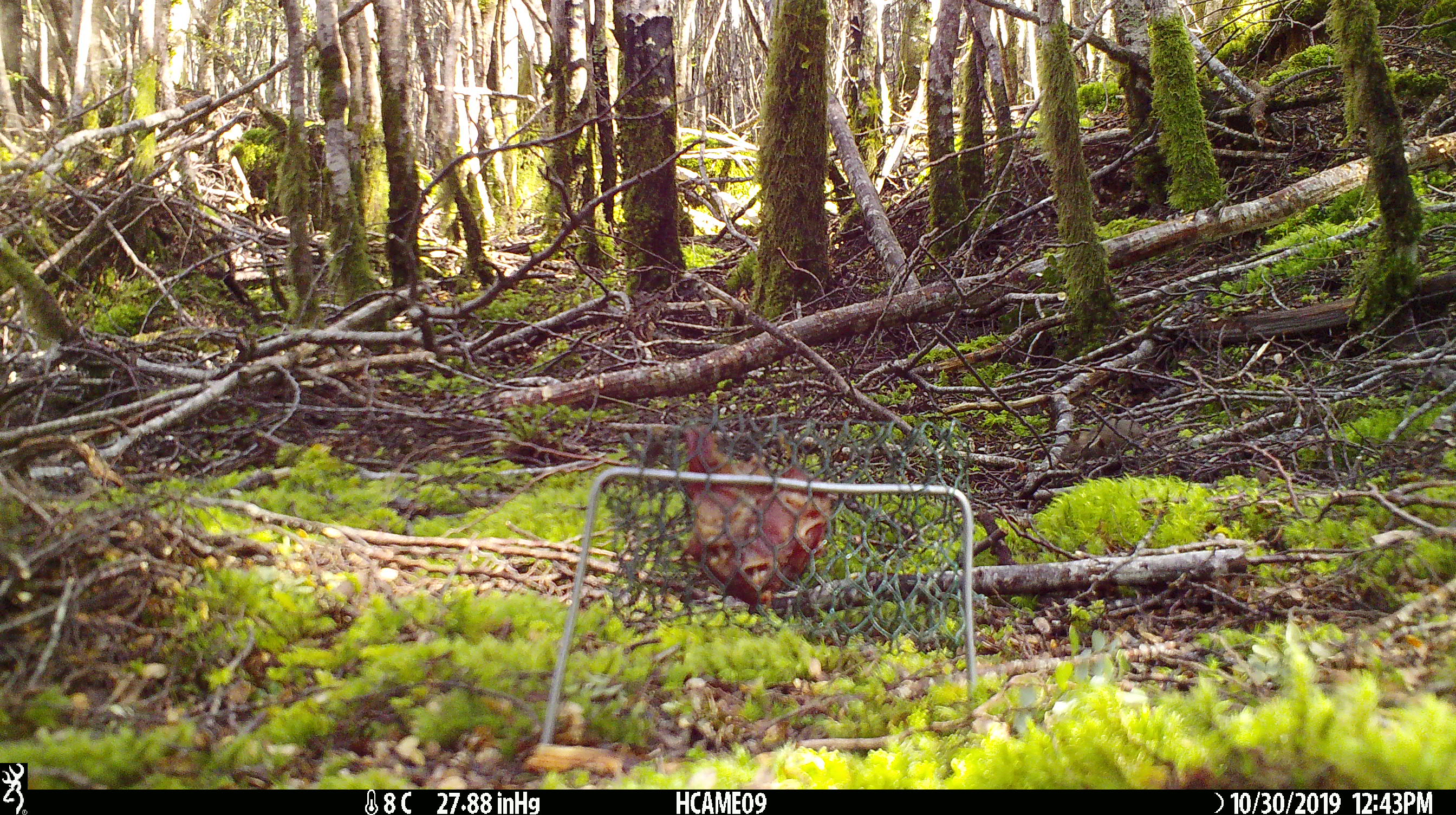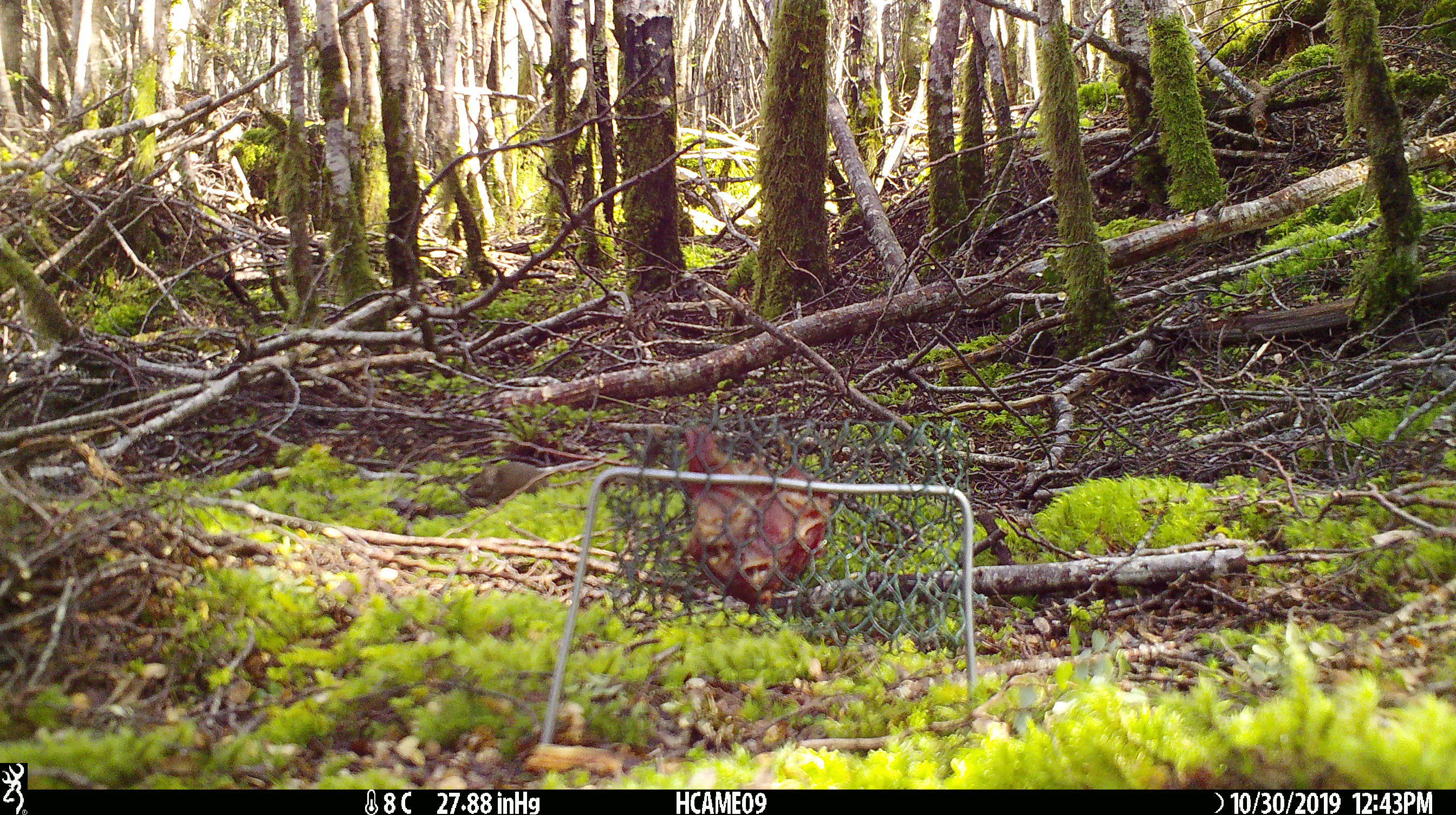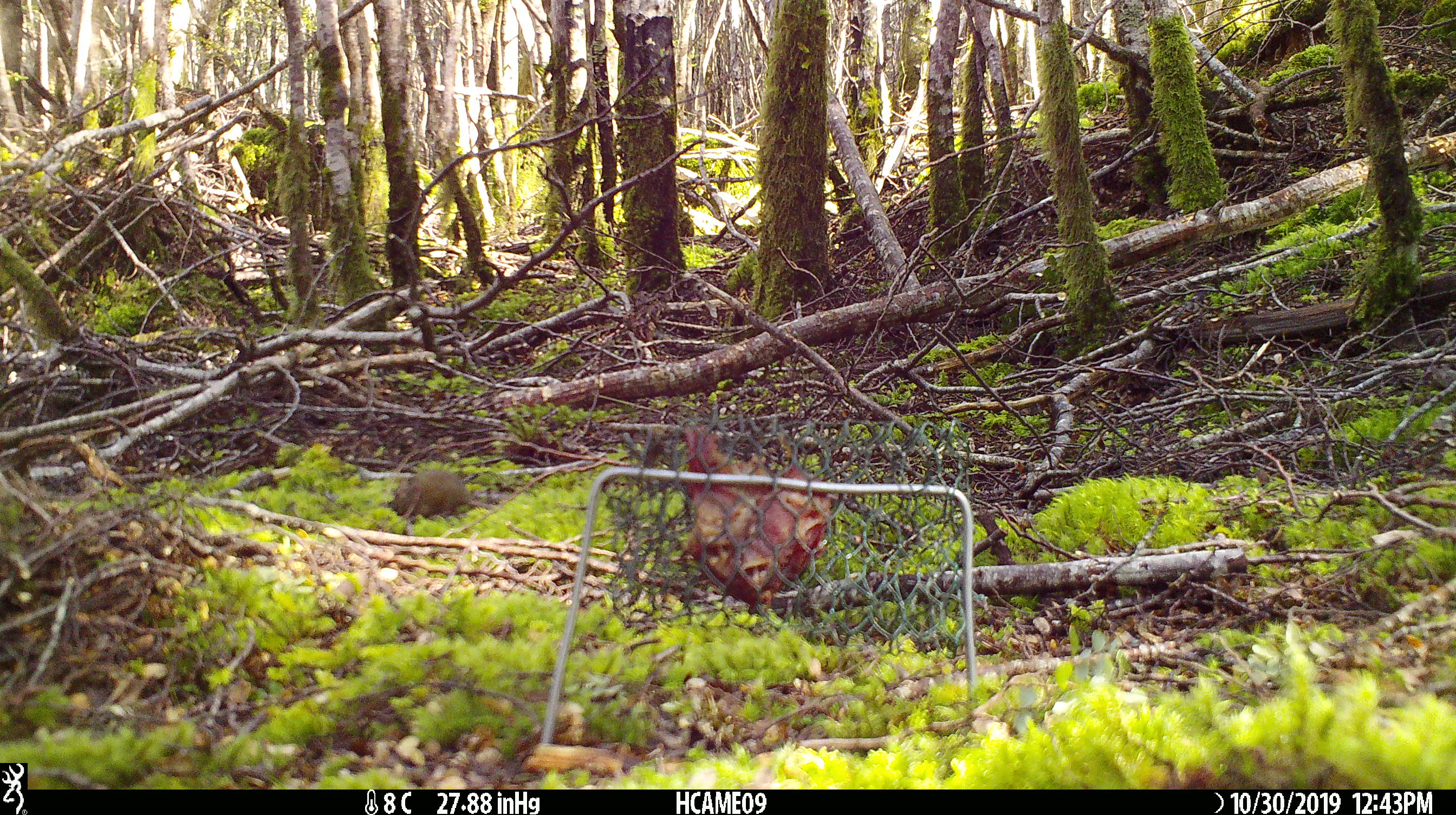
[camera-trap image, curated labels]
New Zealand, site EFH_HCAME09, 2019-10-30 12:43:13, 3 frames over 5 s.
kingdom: Animalia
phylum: Chordata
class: Mammalia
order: Rodentia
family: Muridae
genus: Mus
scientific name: Mus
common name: mouse